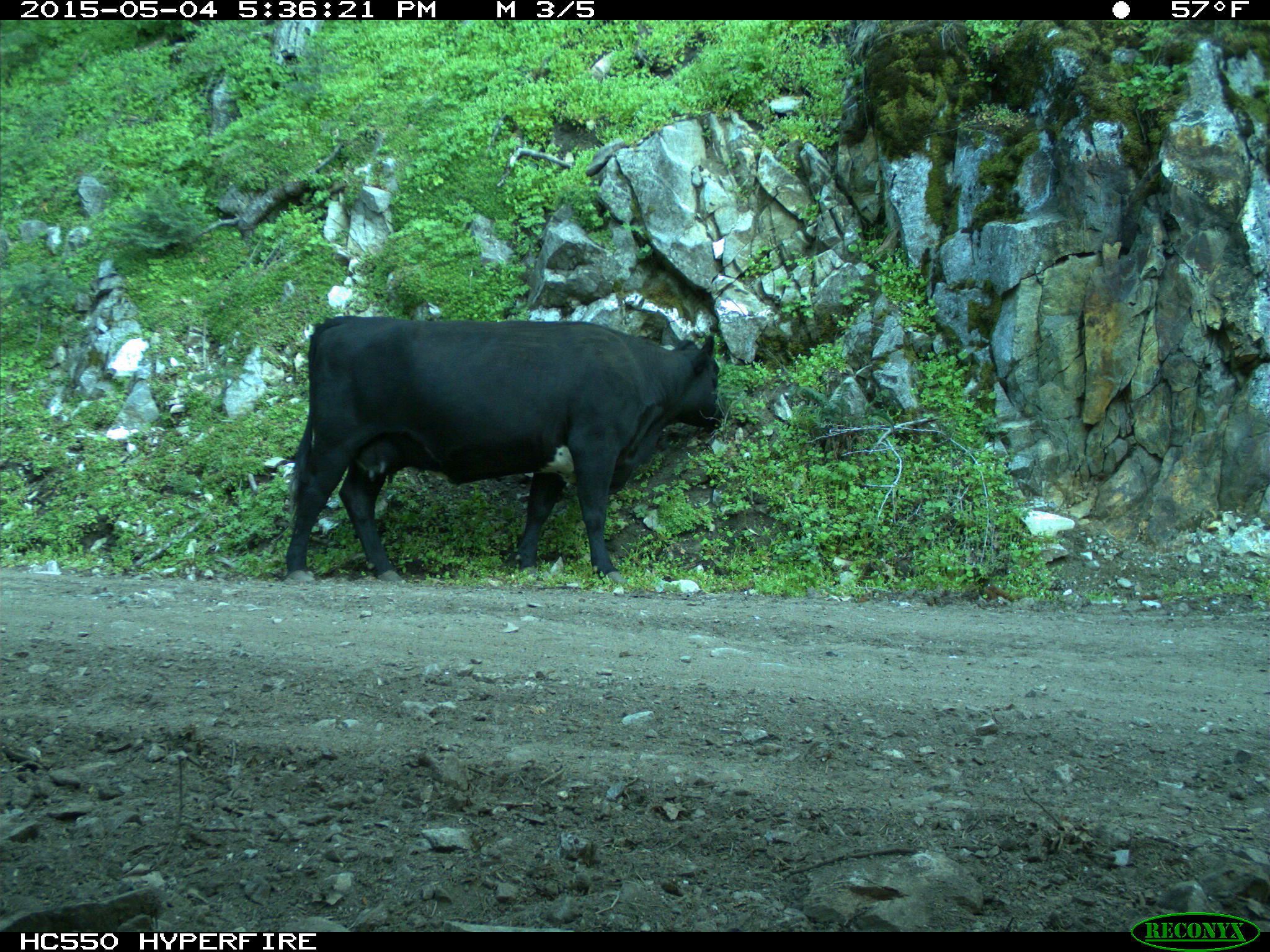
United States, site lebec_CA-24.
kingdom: Animalia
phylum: Chordata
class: Mammalia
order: Artiodactyla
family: Bovidae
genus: Bos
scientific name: Bos taurus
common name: domestic cow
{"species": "Bos taurus (domestic cow)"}